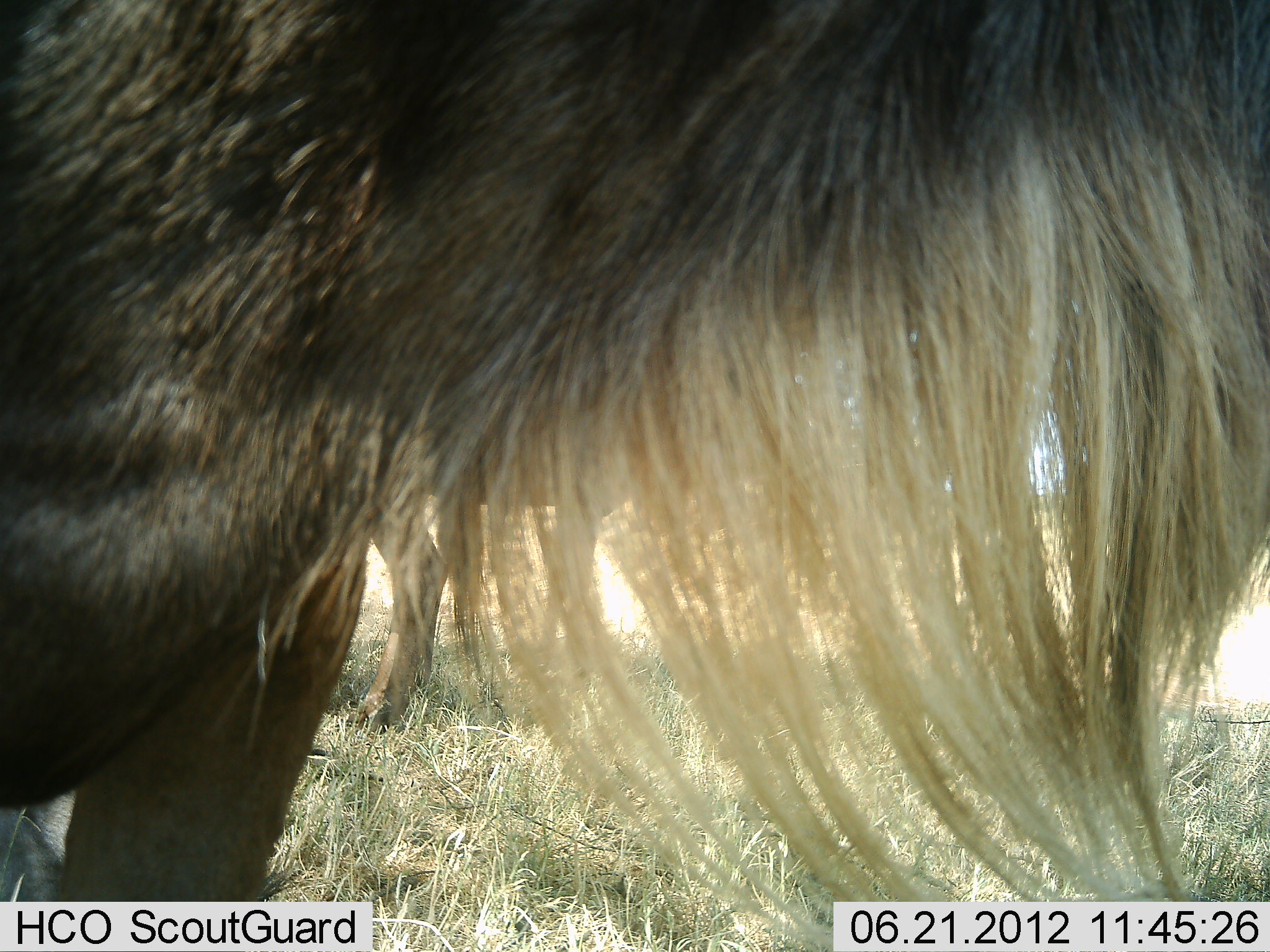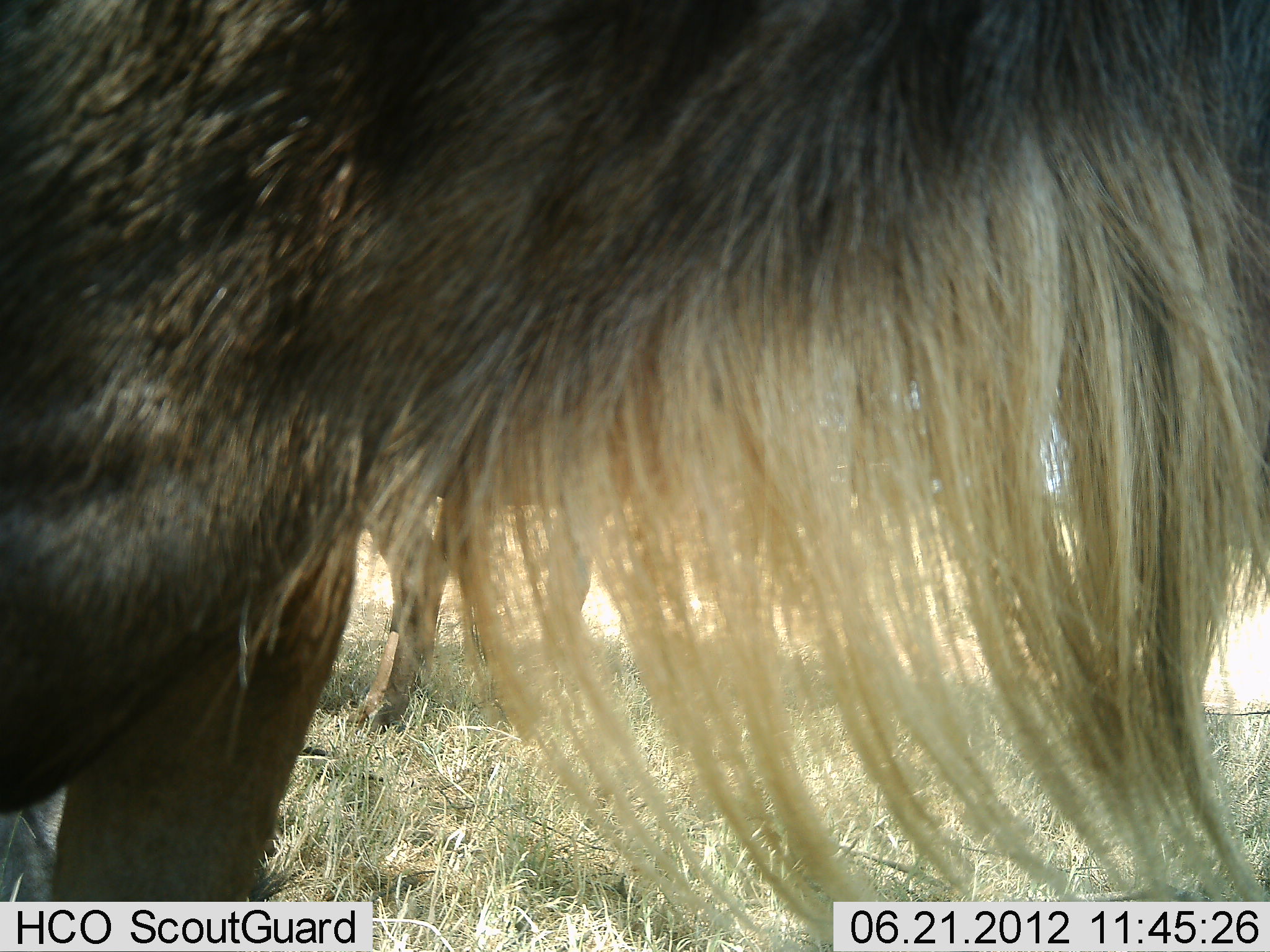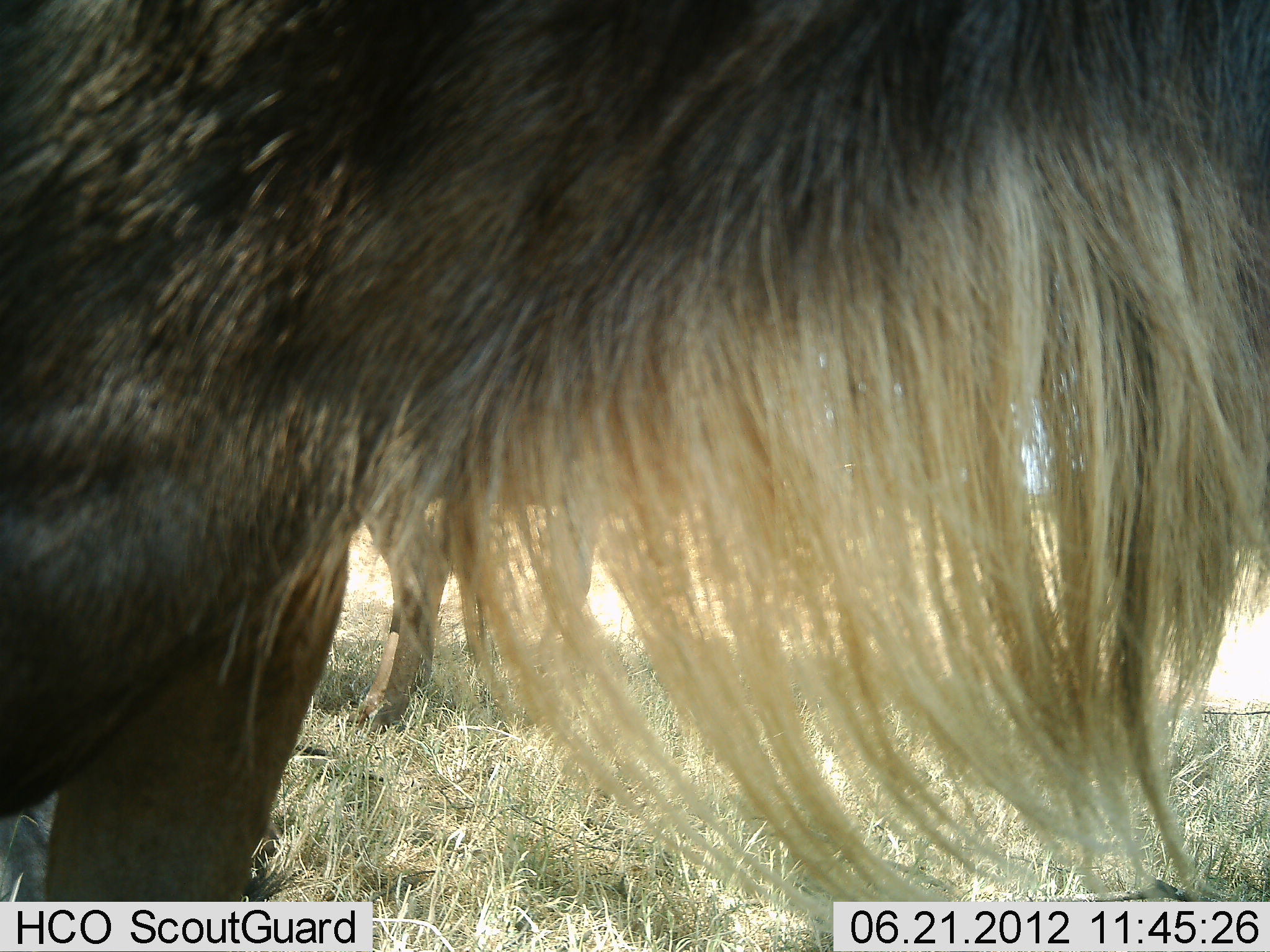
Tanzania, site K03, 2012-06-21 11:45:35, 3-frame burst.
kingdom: Animalia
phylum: Chordata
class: Mammalia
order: Artiodactyla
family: Bovidae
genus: Connochaetes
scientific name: Connochaetes taurinus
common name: blue wildebeest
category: wildebeest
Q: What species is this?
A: Wildebeest (blue wildebeest) (Connochaetes taurinus).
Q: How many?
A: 2.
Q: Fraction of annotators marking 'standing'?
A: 90%.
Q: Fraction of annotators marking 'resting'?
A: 20%.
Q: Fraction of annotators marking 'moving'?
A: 10%.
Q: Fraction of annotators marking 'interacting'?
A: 0%.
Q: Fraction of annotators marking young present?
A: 0%.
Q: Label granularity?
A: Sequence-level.